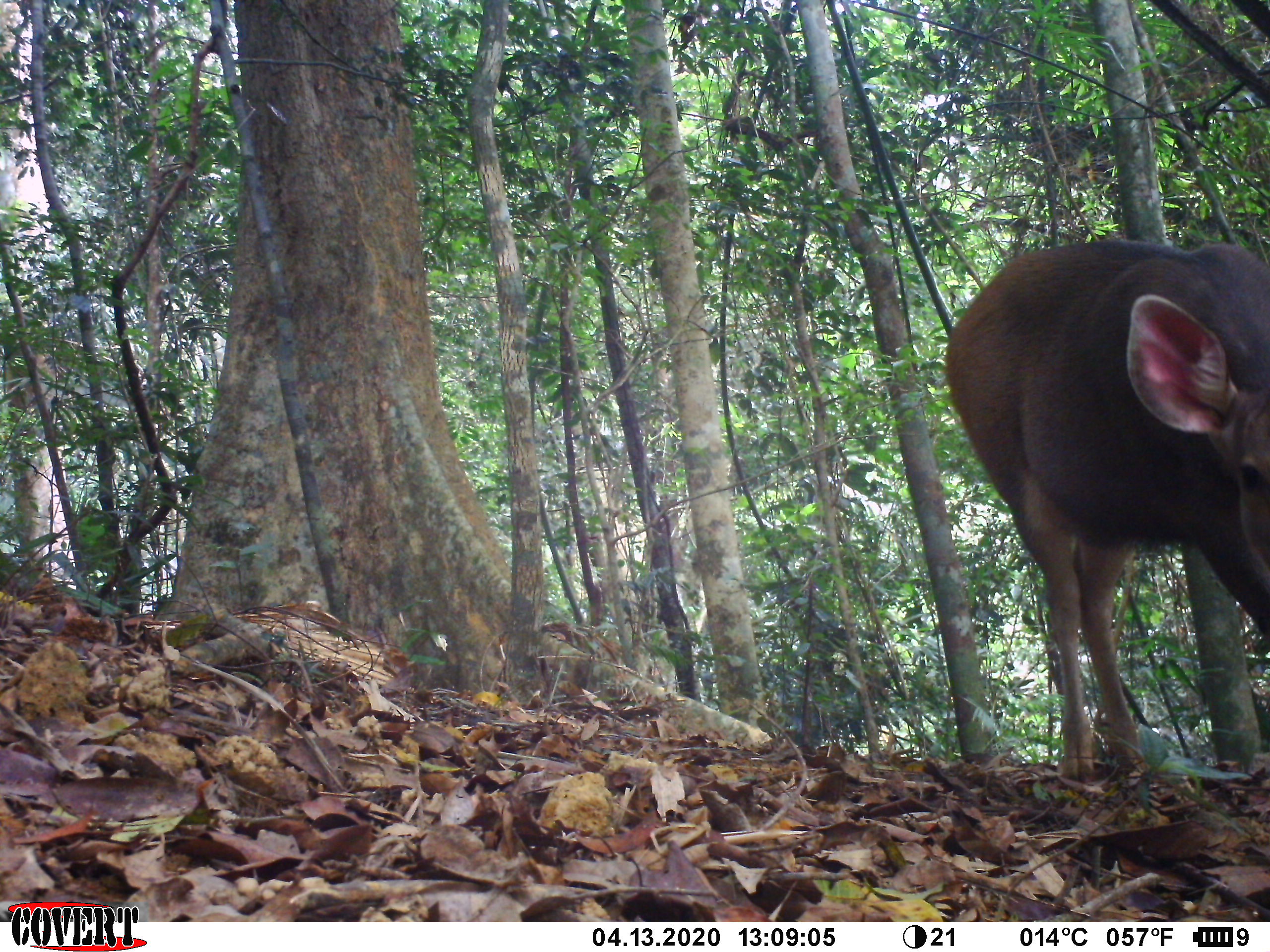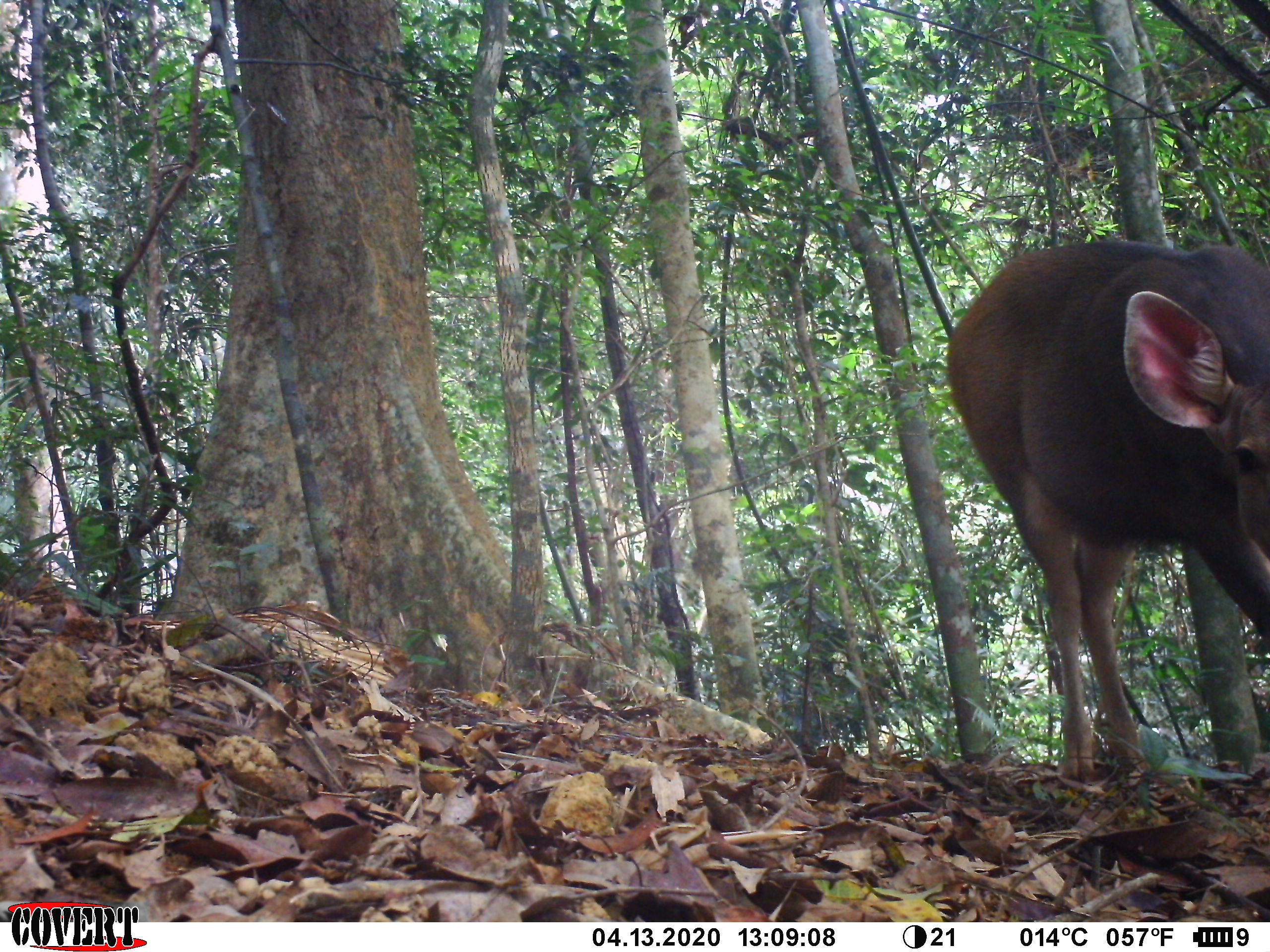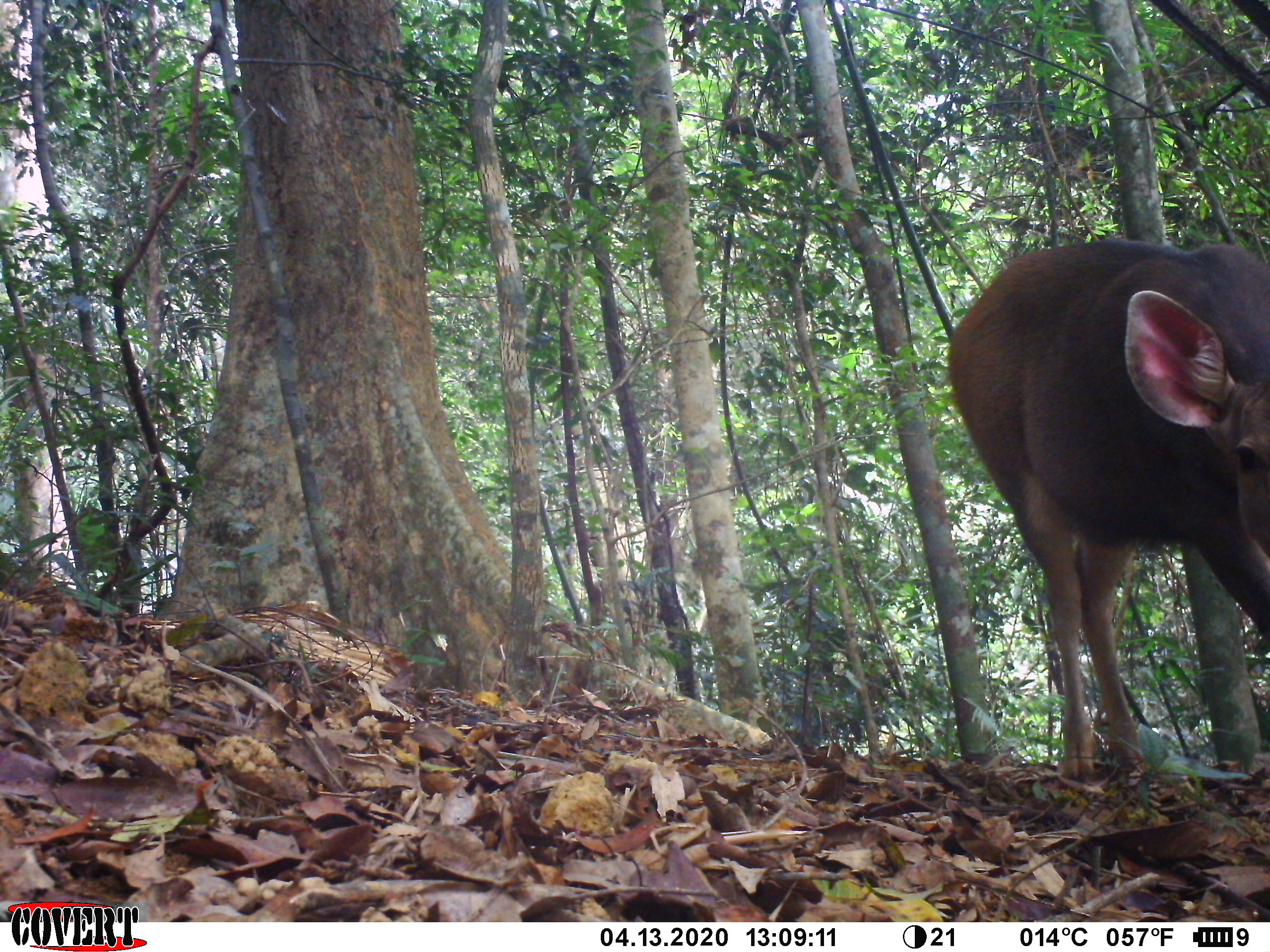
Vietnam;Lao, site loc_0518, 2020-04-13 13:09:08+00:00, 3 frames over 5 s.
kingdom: Animalia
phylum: Chordata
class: Mammalia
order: Artiodactyla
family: Cervidae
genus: Rusa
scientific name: Rusa unicolor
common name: sambar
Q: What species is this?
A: Sambar (Rusa unicolor).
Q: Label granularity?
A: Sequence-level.